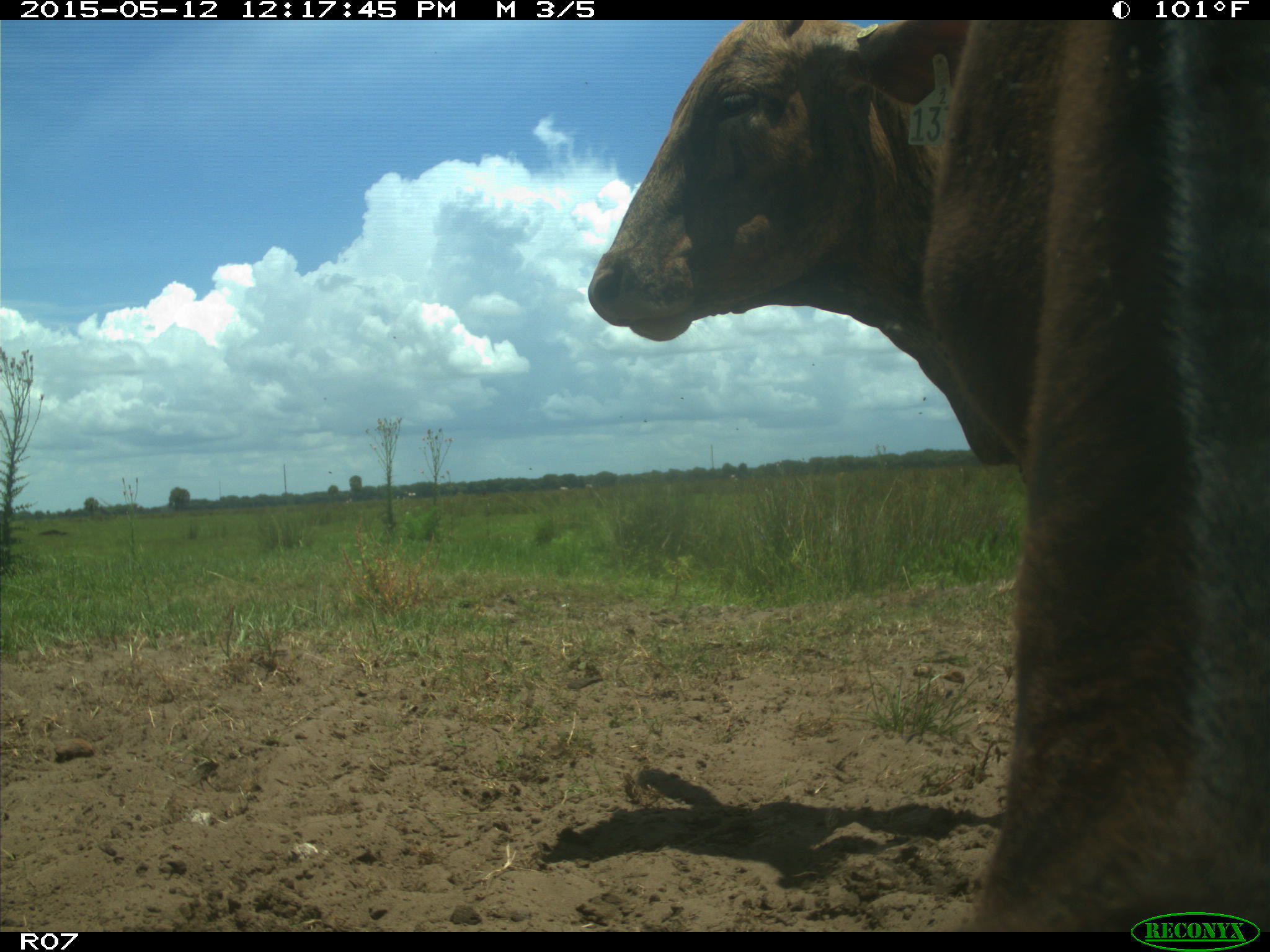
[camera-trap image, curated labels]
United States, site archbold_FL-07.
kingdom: Animalia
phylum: Chordata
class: Mammalia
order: Artiodactyla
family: Bovidae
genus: Bos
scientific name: Bos taurus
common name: domestic cow